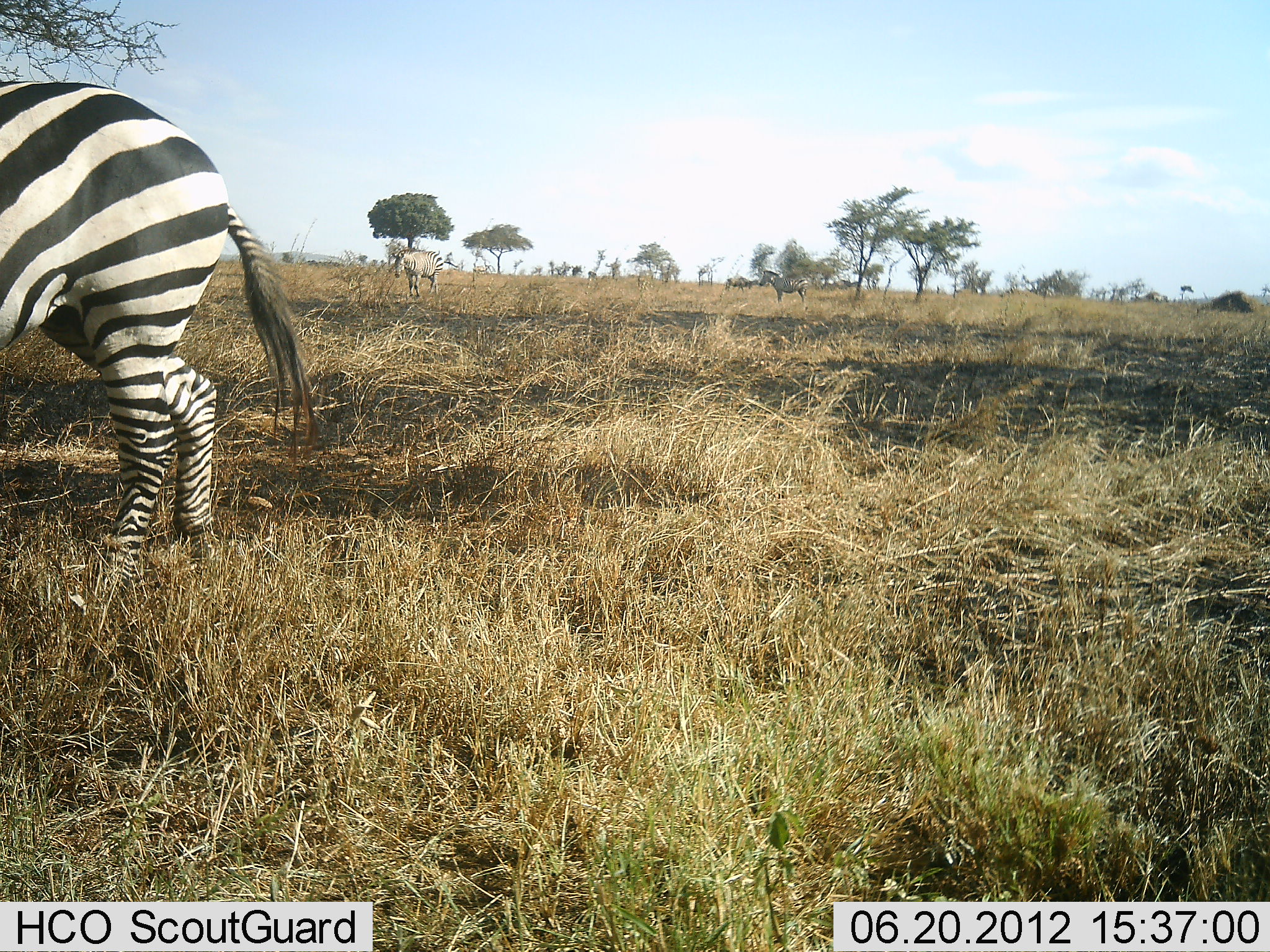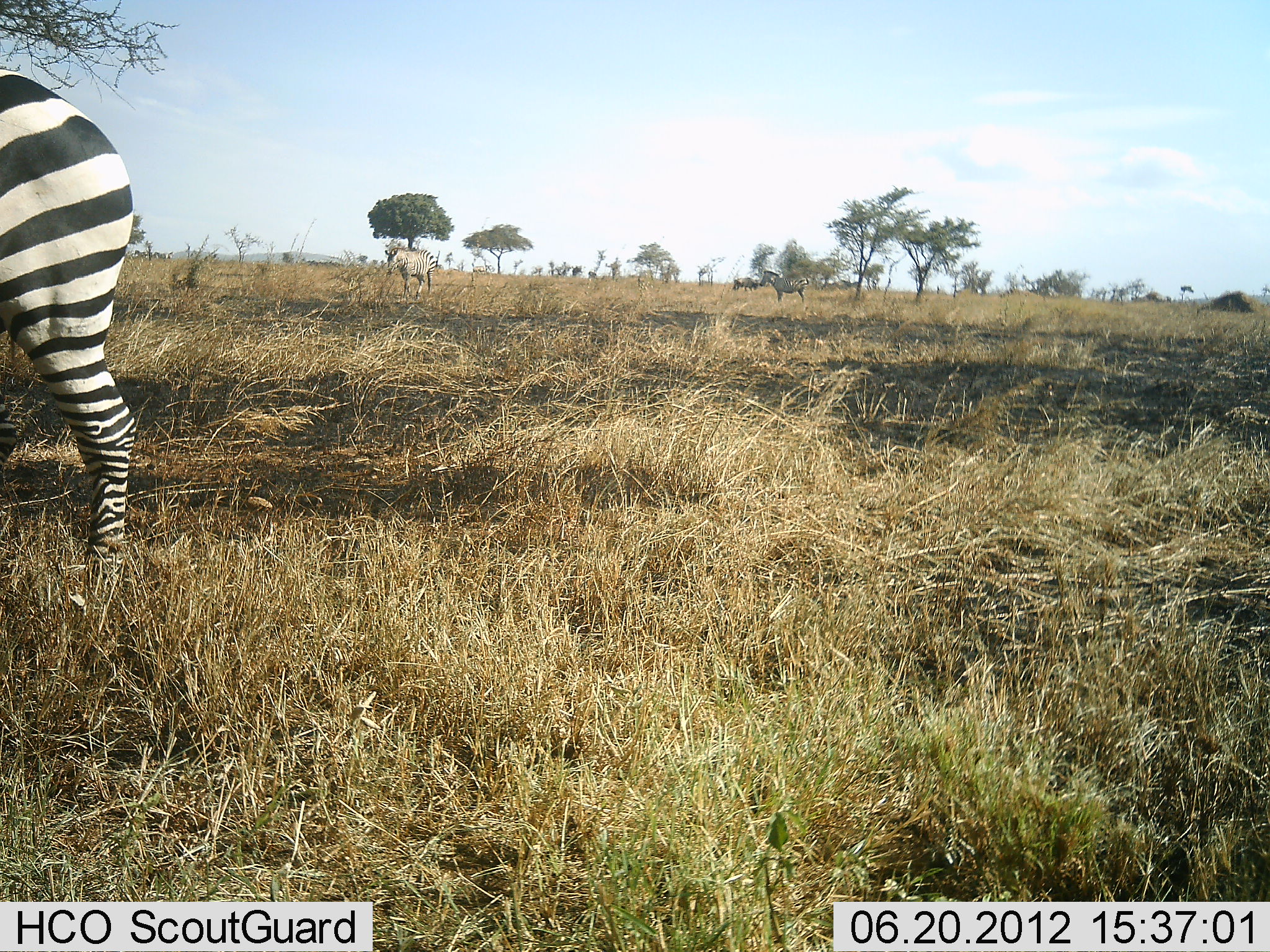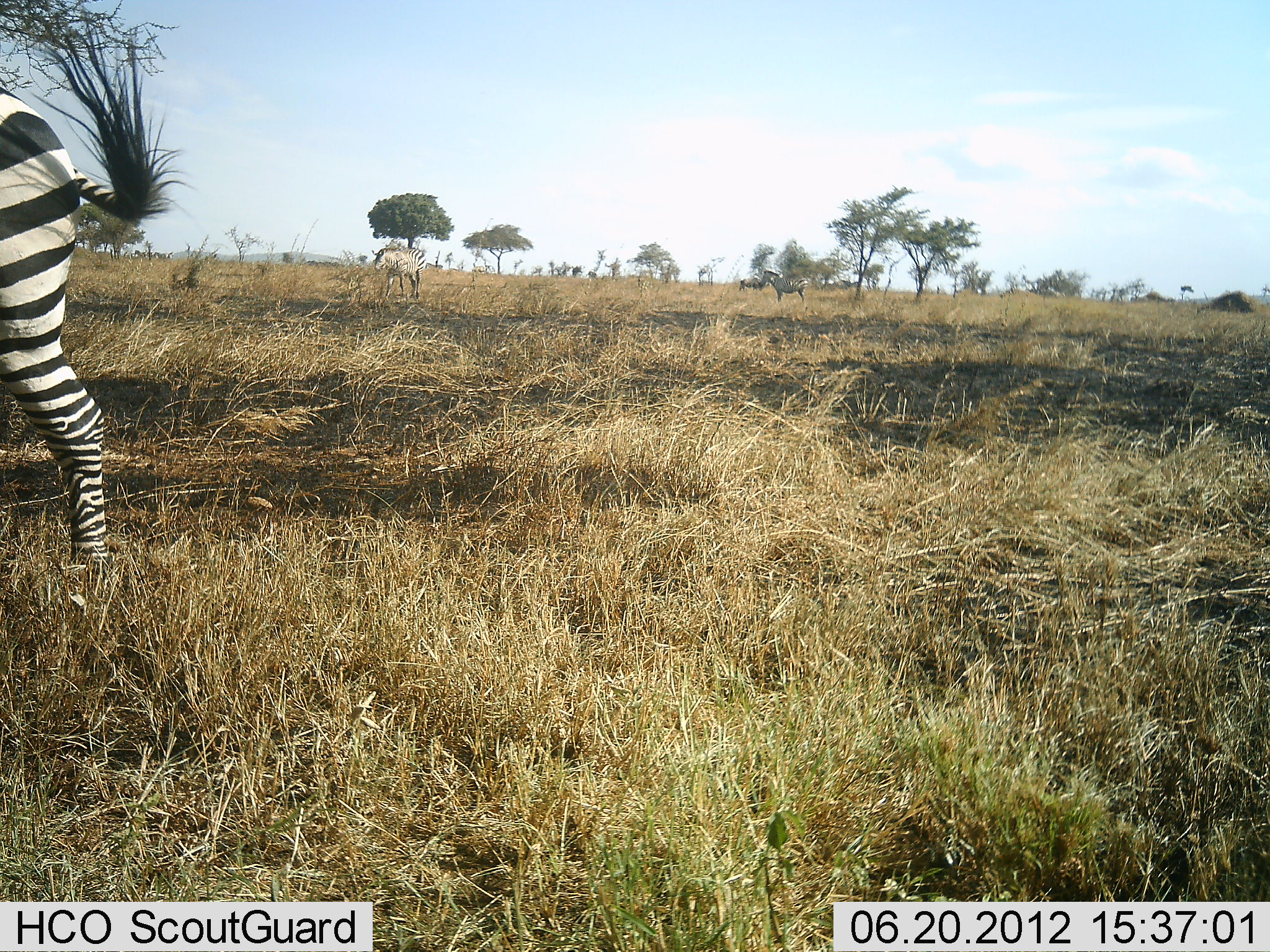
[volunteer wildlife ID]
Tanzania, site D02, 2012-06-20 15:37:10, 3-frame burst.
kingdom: Animalia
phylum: Chordata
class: Mammalia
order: Perissodactyla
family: Equidae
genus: Equus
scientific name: Equus quagga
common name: plains zebra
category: zebra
Zebra (plains zebra) (Equus quagga), count 3. Behavior (volunteer vote fractions): standing 45%, resting 0%, moving 91%, interacting 0%. Young present (vote fraction): 0%. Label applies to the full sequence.